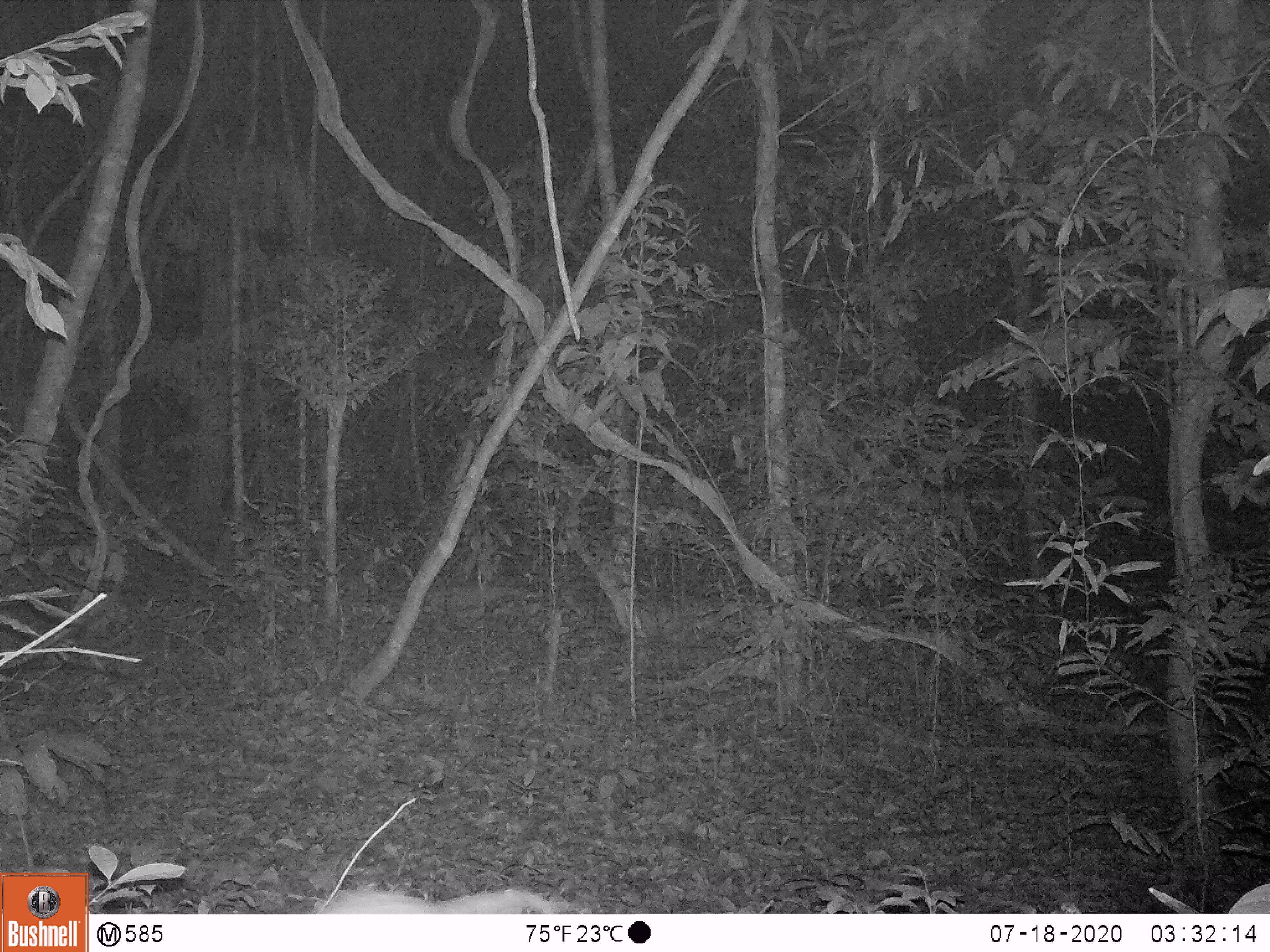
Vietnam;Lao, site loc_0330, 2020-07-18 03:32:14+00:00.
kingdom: Animalia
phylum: Chordata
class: Mammalia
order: Rodentia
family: Muridae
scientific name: Muridae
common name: old-world mice and rats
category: unidentified murid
Unidentified murid (old-world mice and rats) (Muridae). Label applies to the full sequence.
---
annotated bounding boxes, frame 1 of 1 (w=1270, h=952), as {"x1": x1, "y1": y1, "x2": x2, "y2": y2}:
unidentified murid: {"x1": 317, "y1": 888, "x2": 555, "y2": 914}